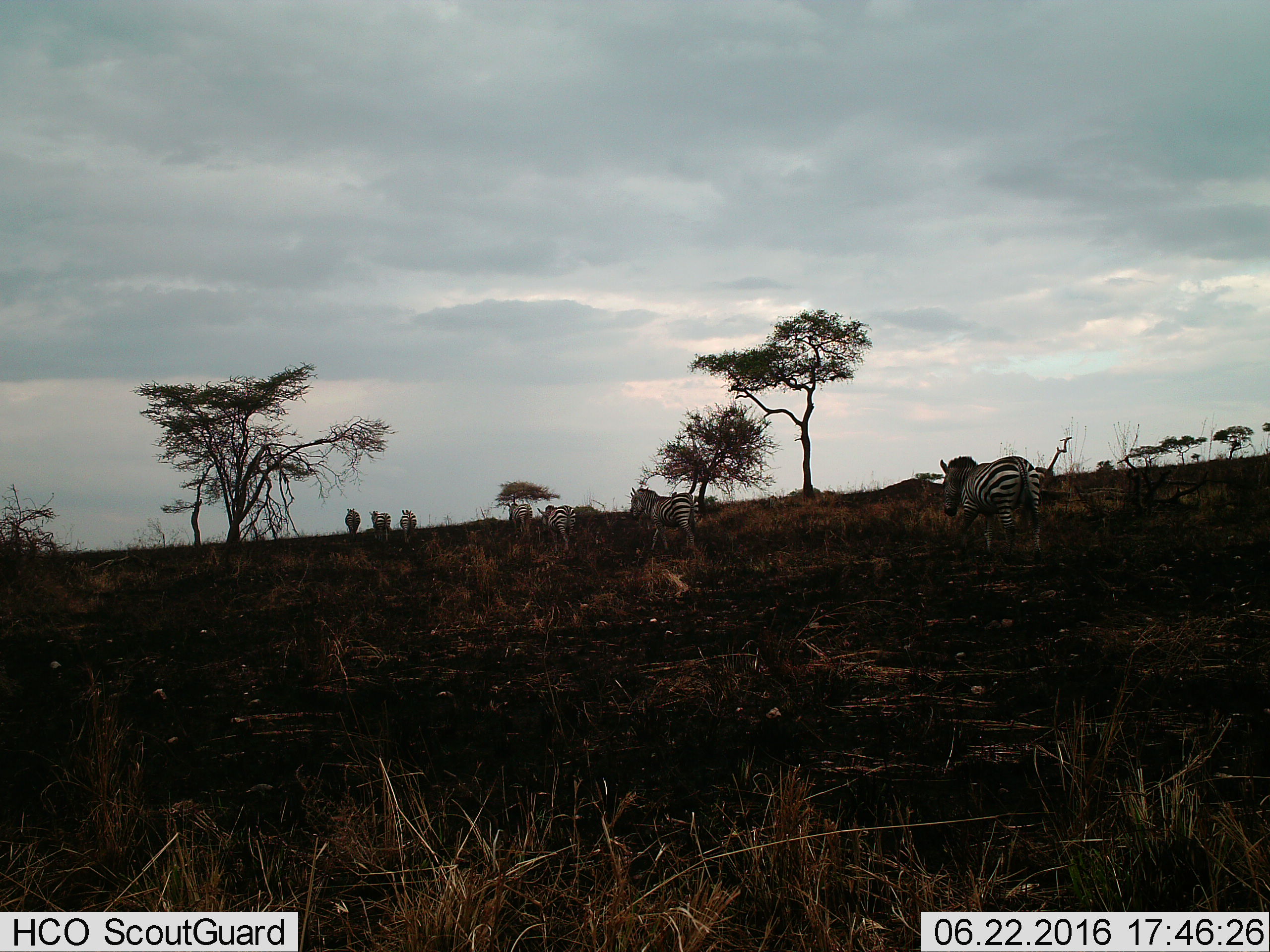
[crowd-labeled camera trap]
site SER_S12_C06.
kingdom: Animalia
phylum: Chordata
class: Mammalia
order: Perissodactyla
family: Equidae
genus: Equus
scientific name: Equus quagga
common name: plains zebra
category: zebraplains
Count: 7.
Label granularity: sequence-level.